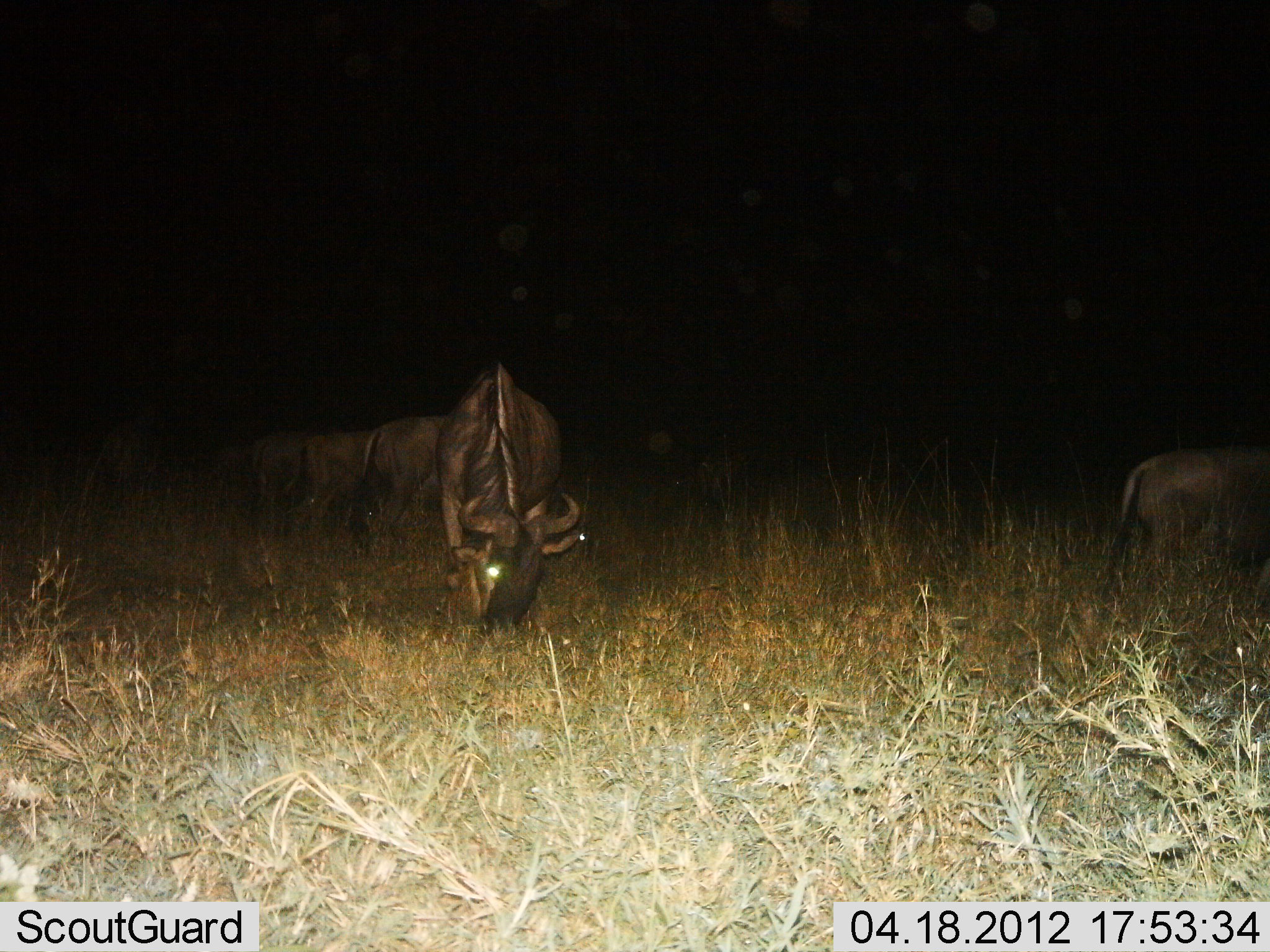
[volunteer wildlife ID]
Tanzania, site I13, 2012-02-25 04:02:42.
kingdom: Animalia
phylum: Chordata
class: Mammalia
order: Artiodactyla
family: Bovidae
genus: Connochaetes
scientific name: Connochaetes taurinus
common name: blue wildebeest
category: wildebeest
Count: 5.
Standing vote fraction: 53%.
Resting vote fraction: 0%.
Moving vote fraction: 13%.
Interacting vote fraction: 0%.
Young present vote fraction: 0%.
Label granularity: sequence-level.